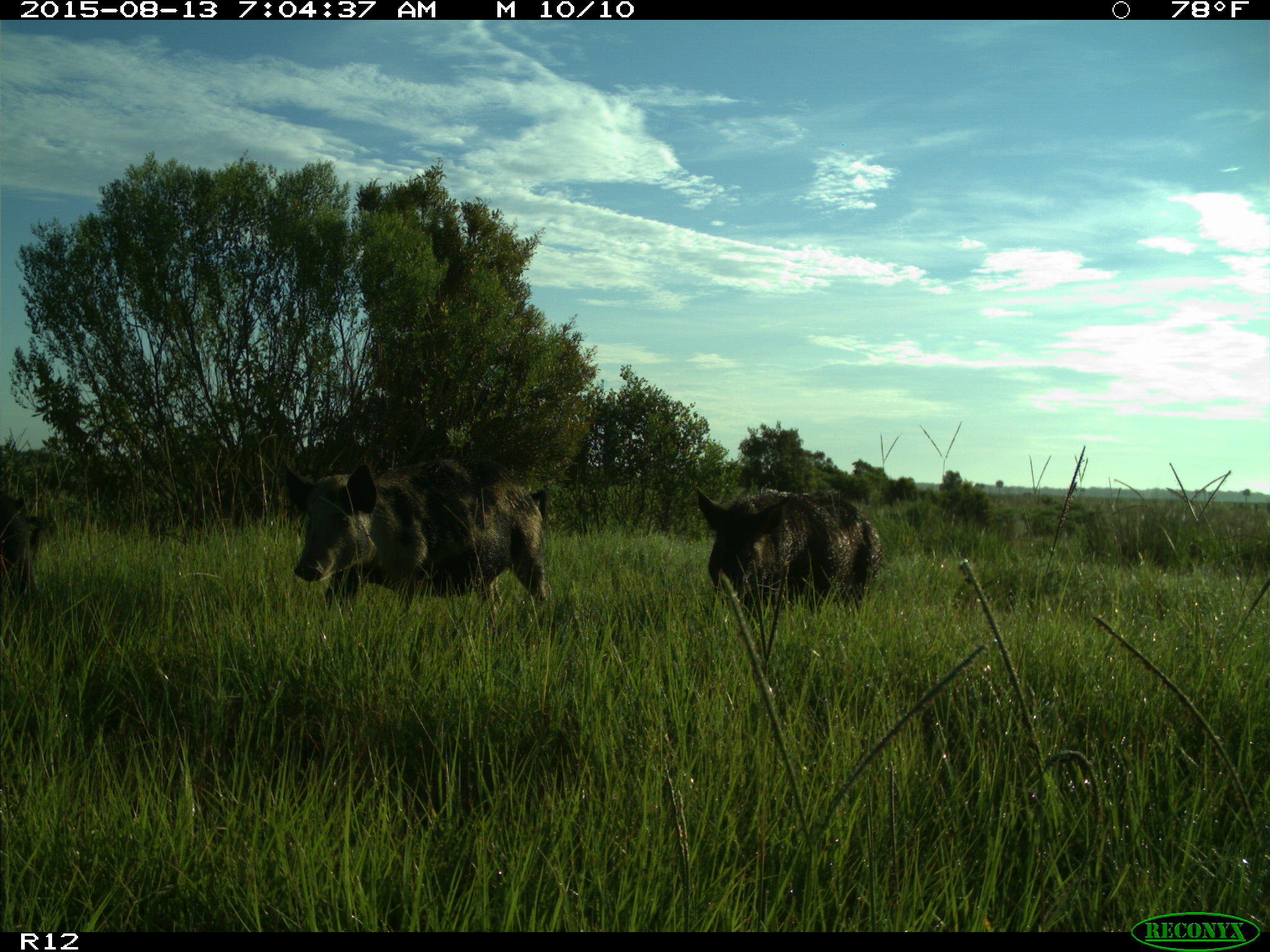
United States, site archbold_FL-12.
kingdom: Animalia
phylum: Chordata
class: Mammalia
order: Artiodactyla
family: Suidae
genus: Sus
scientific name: Sus scrofa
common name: wild boar